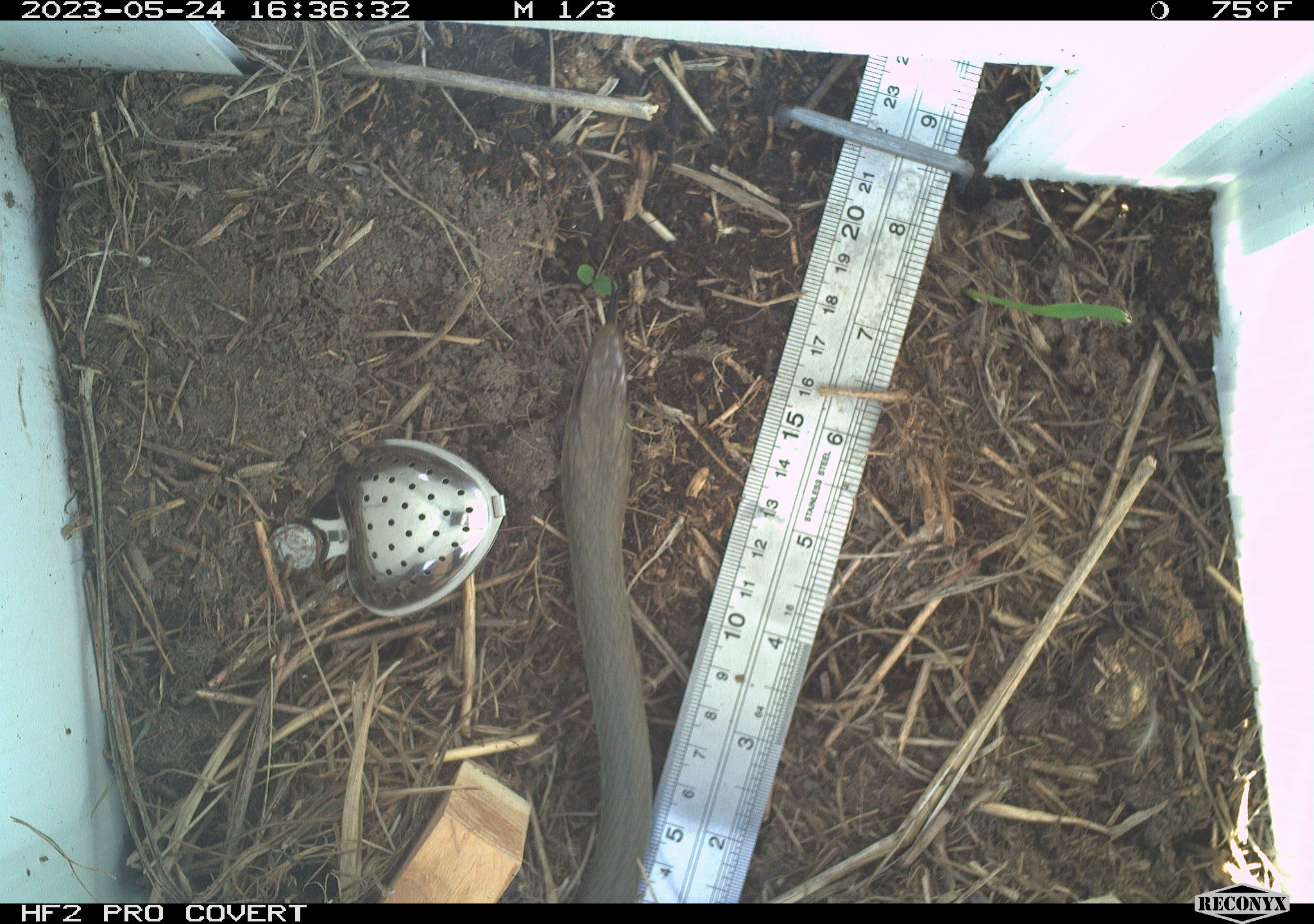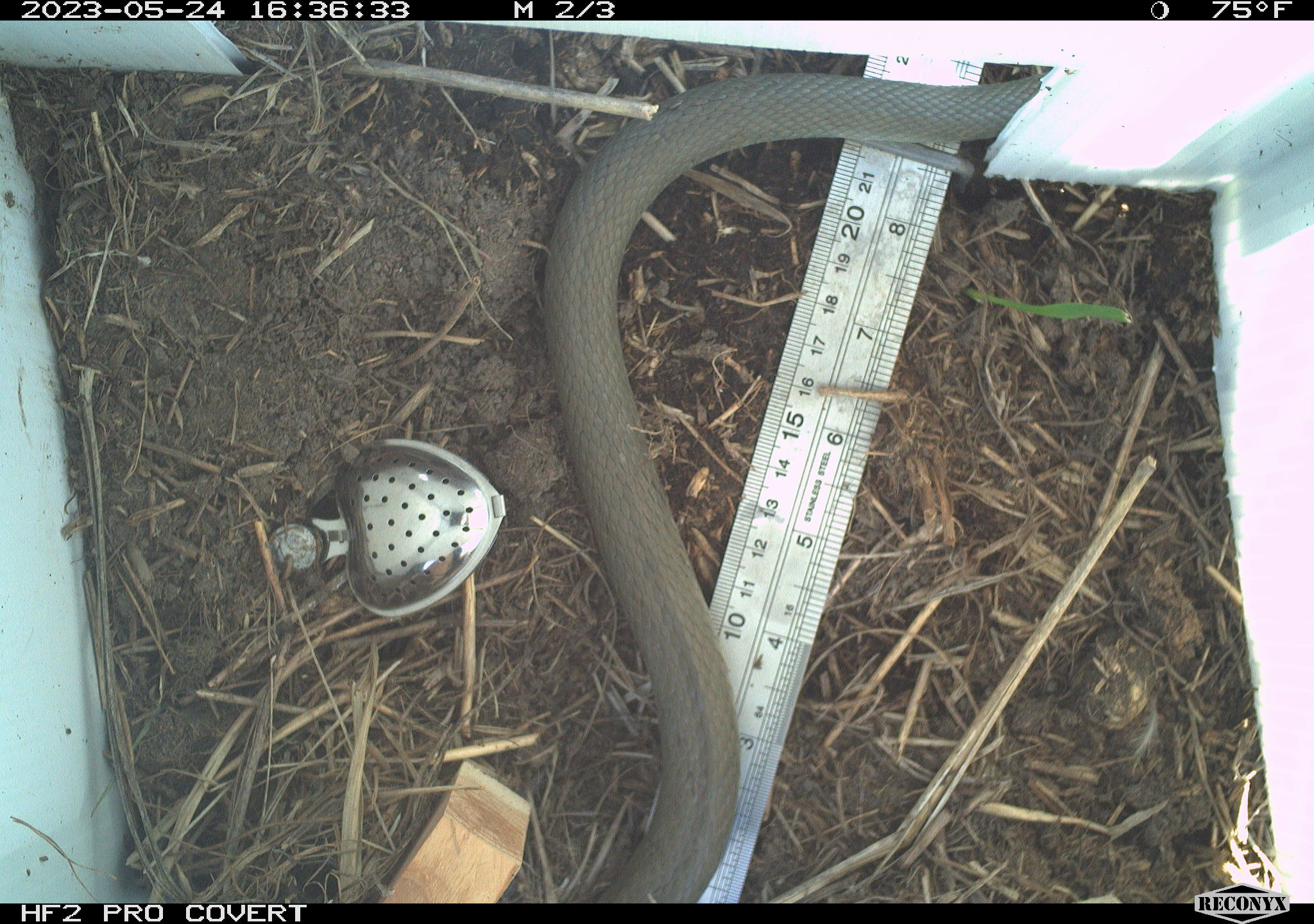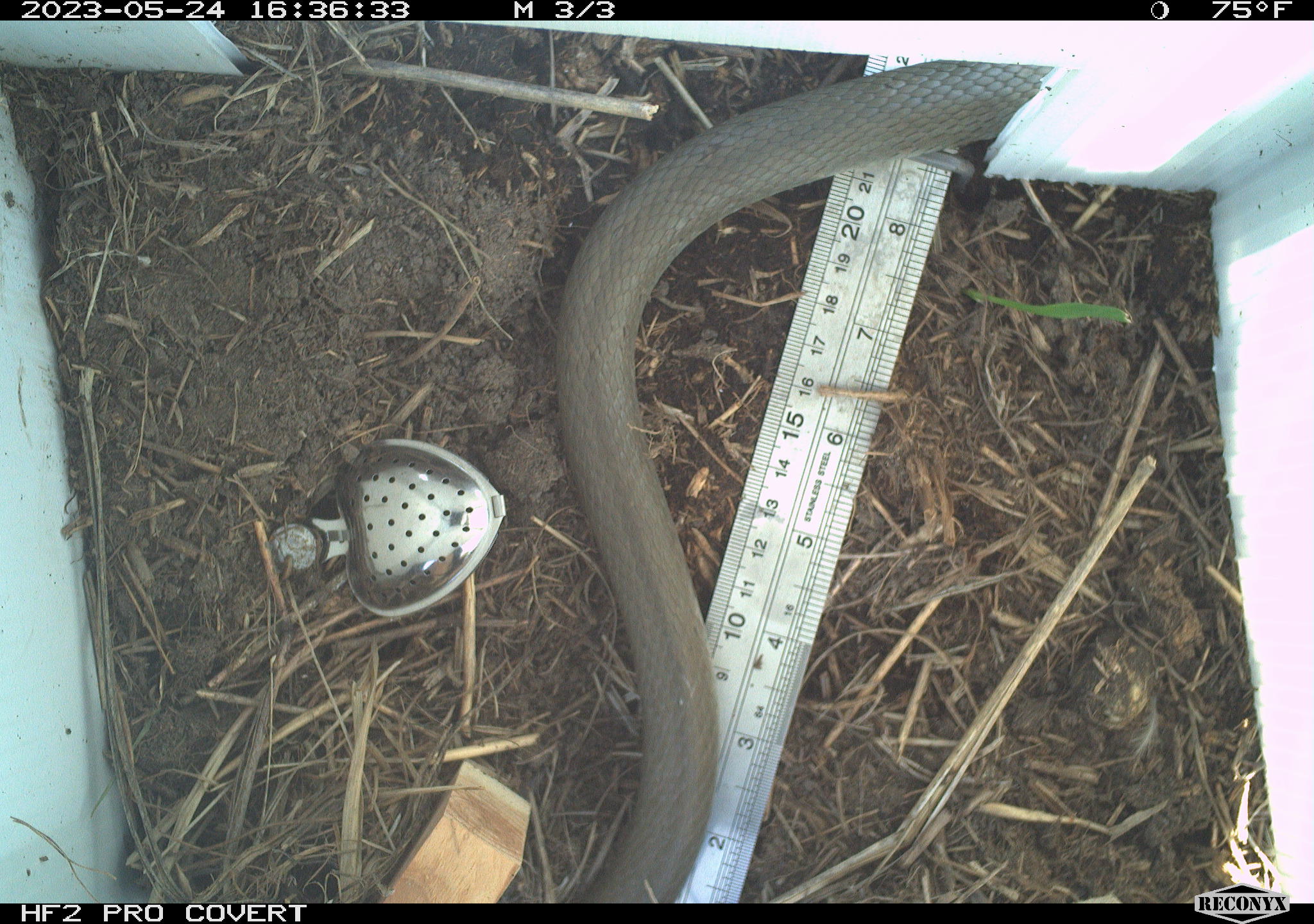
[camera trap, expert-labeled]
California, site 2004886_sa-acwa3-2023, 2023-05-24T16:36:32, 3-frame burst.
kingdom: Animalia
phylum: Chordata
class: Reptilia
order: Squamata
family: Colubridae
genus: Coluber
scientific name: Coluber constrictor mormon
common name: western yellow-bellied racer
Western yellow-bellied racer (Coluber constrictor mormon).